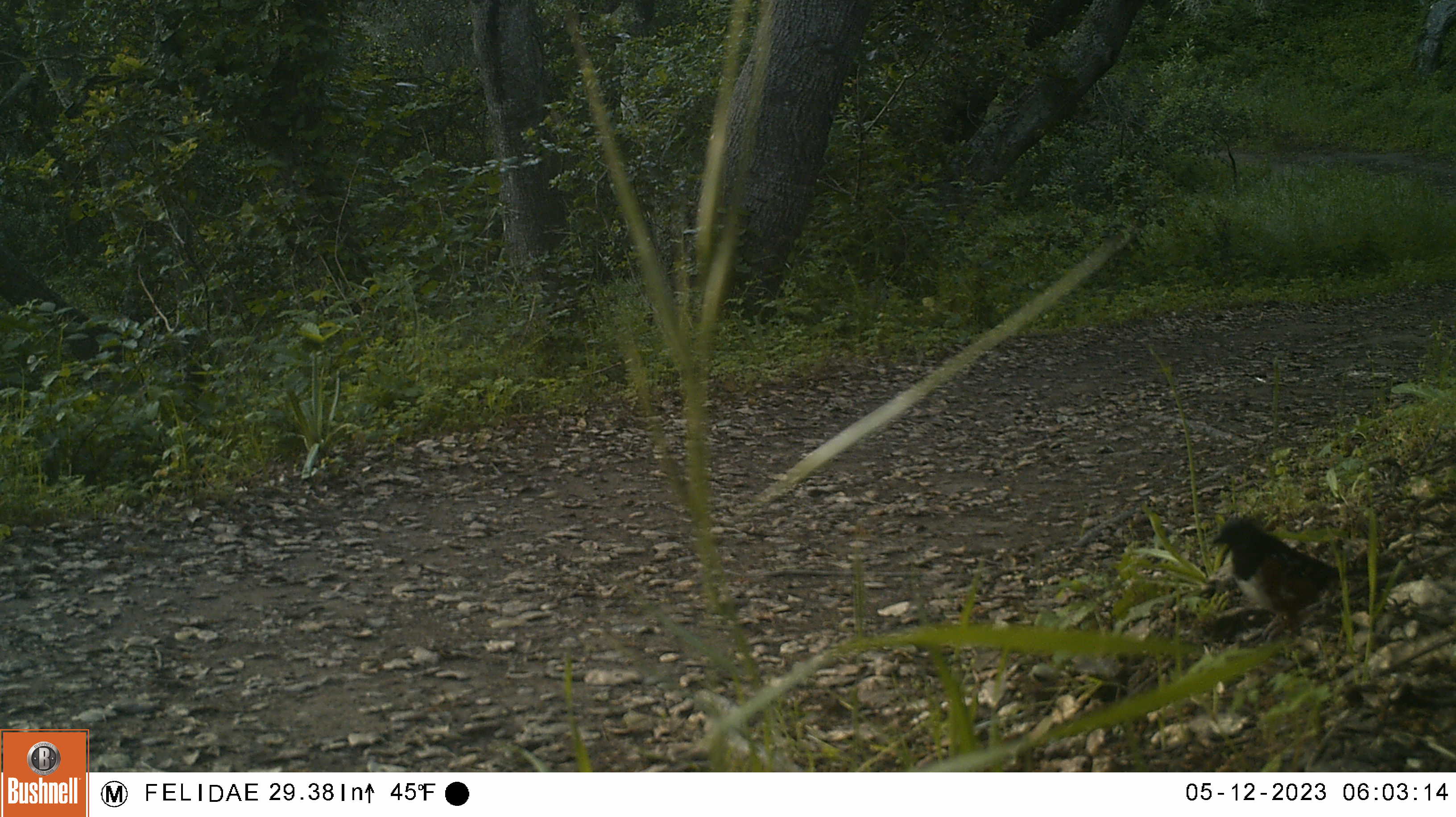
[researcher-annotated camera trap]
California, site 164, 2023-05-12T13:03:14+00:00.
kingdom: Animalia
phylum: Chordata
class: Aves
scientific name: Aves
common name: bird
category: unknown bird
Unknown bird (bird) (Aves).